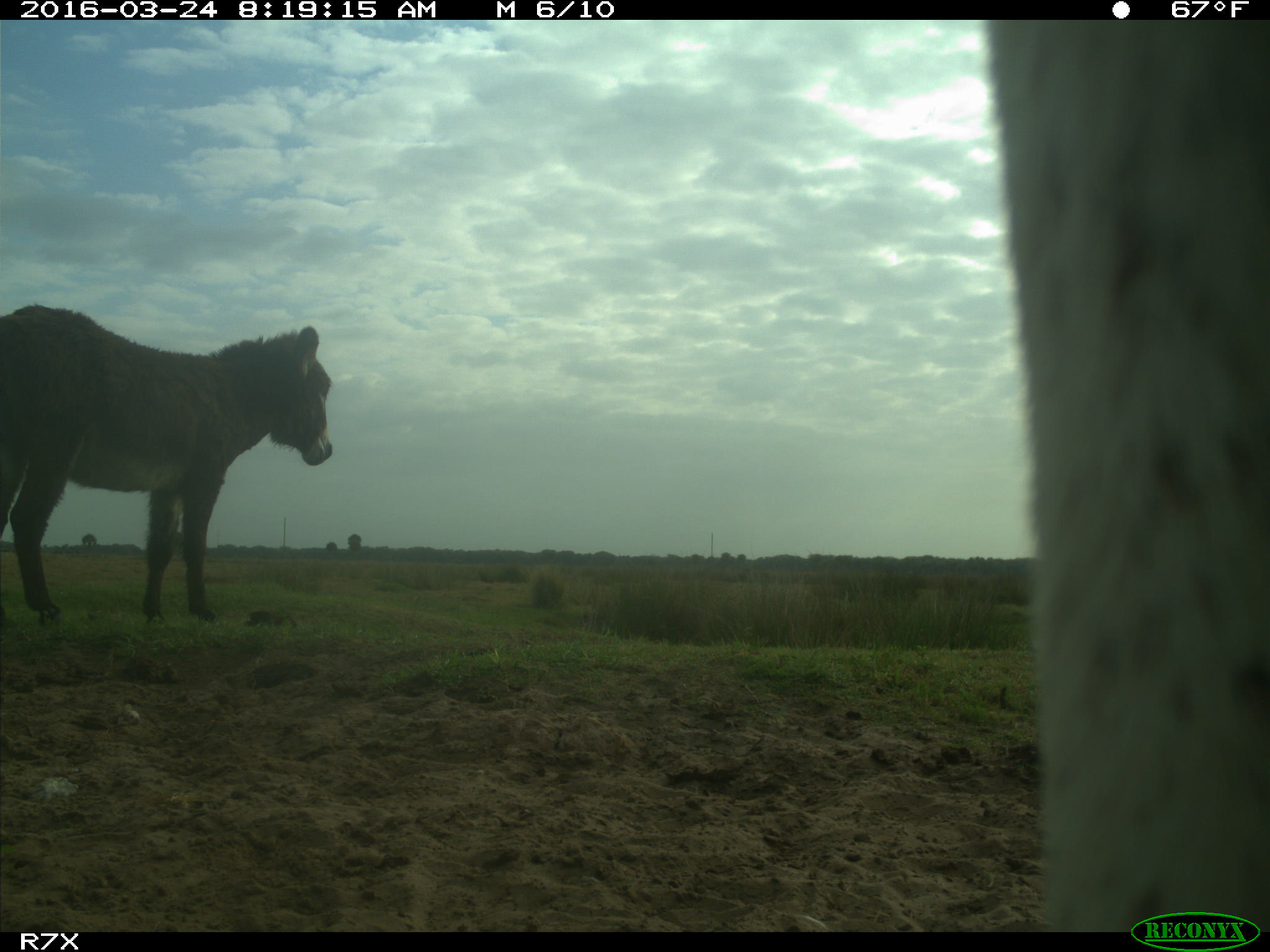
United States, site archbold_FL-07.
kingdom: Animalia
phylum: Chordata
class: Mammalia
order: Artiodactyla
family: Bovidae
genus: Bos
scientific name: Bos taurus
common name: domestic cow